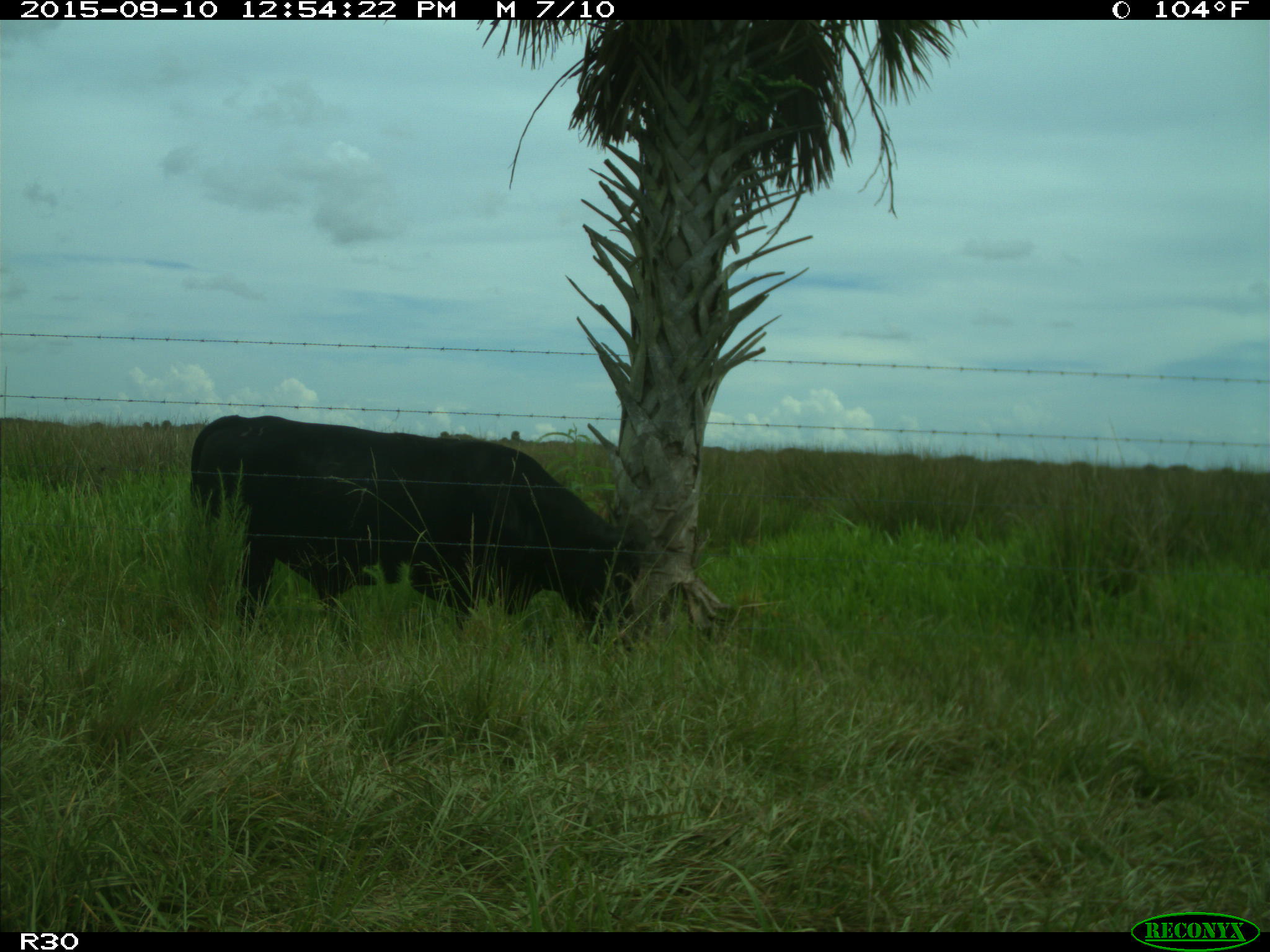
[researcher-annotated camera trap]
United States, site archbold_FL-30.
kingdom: Animalia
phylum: Chordata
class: Mammalia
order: Artiodactyla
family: Bovidae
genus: Bos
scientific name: Bos taurus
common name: domestic cow